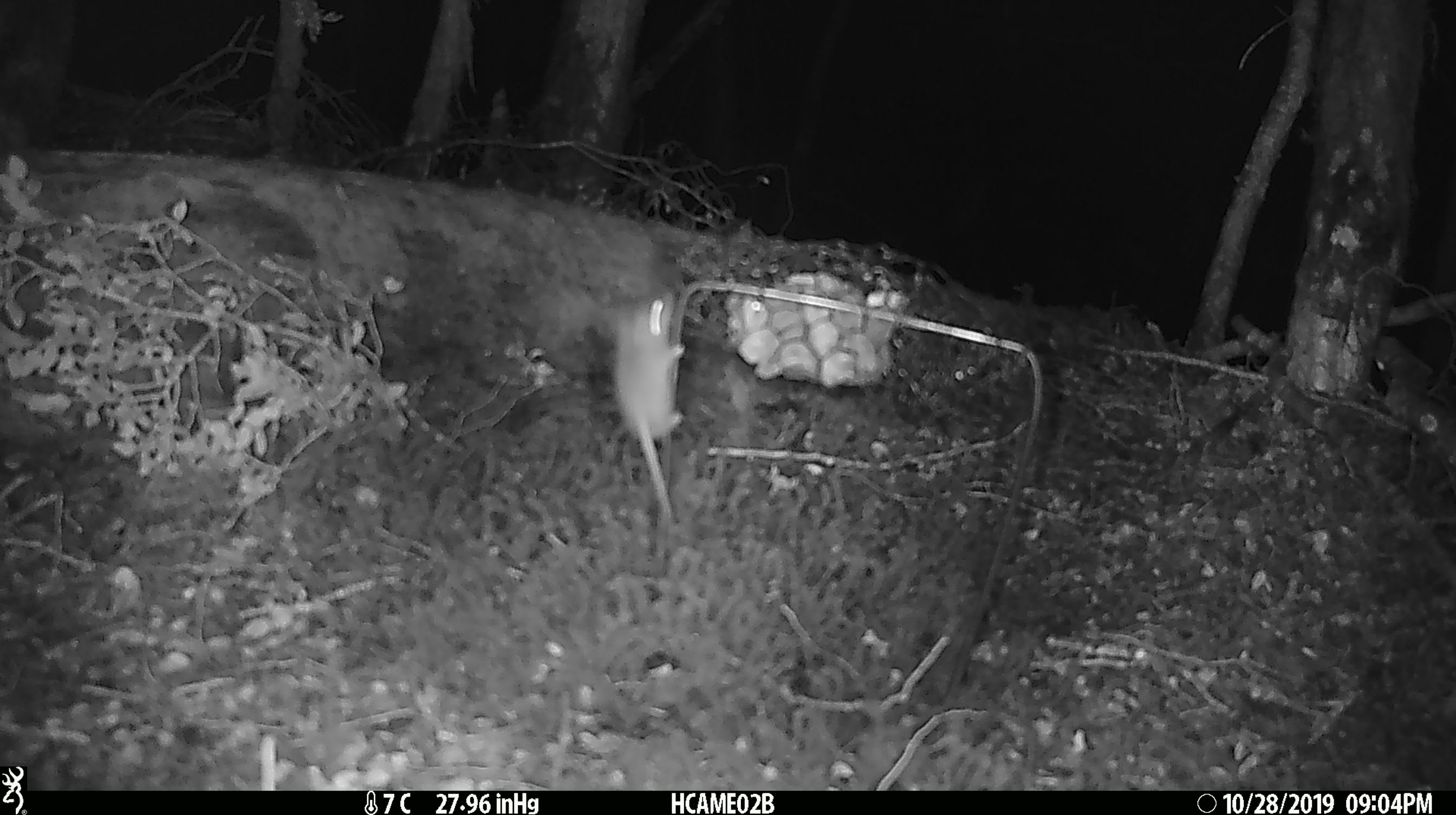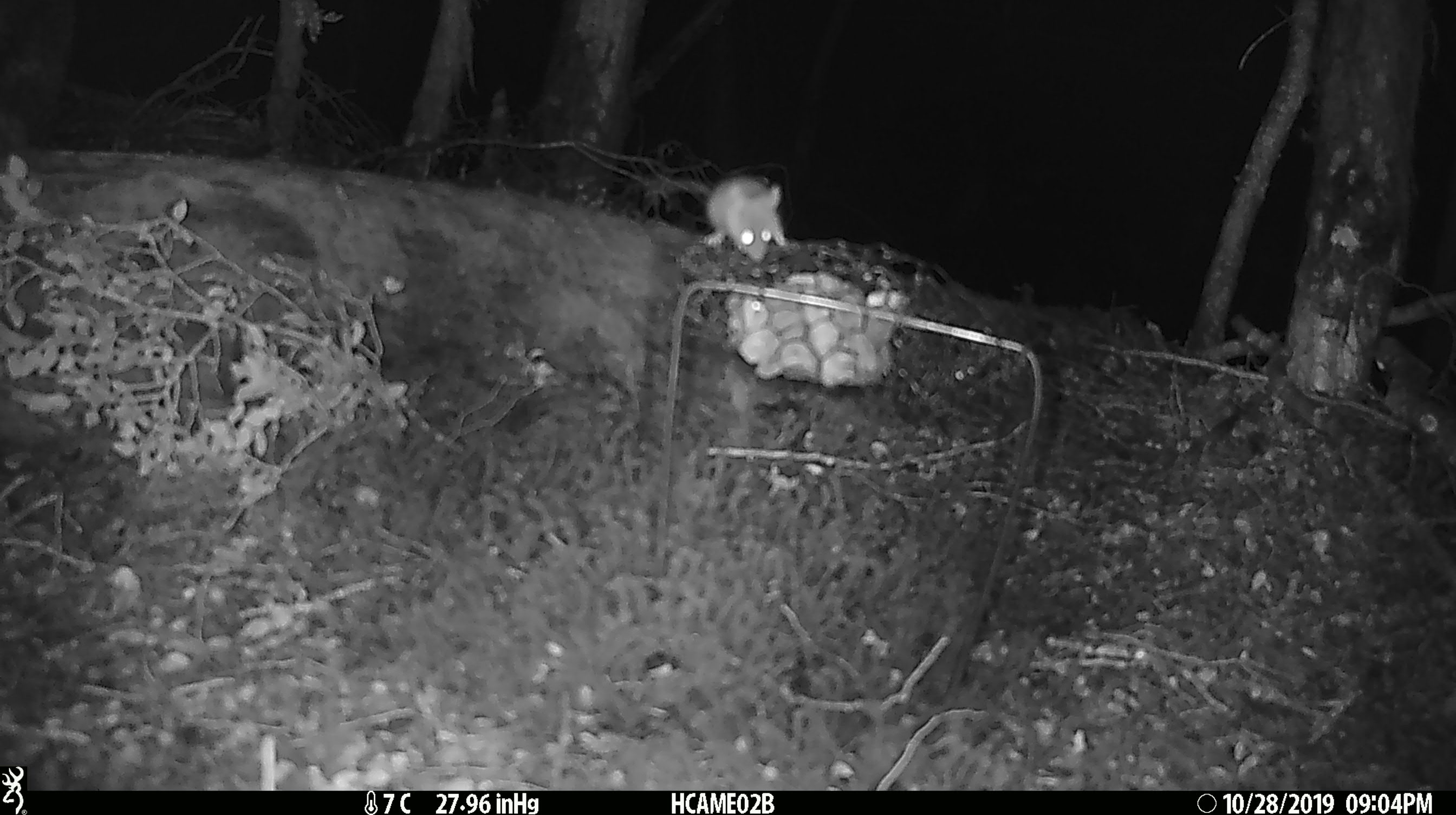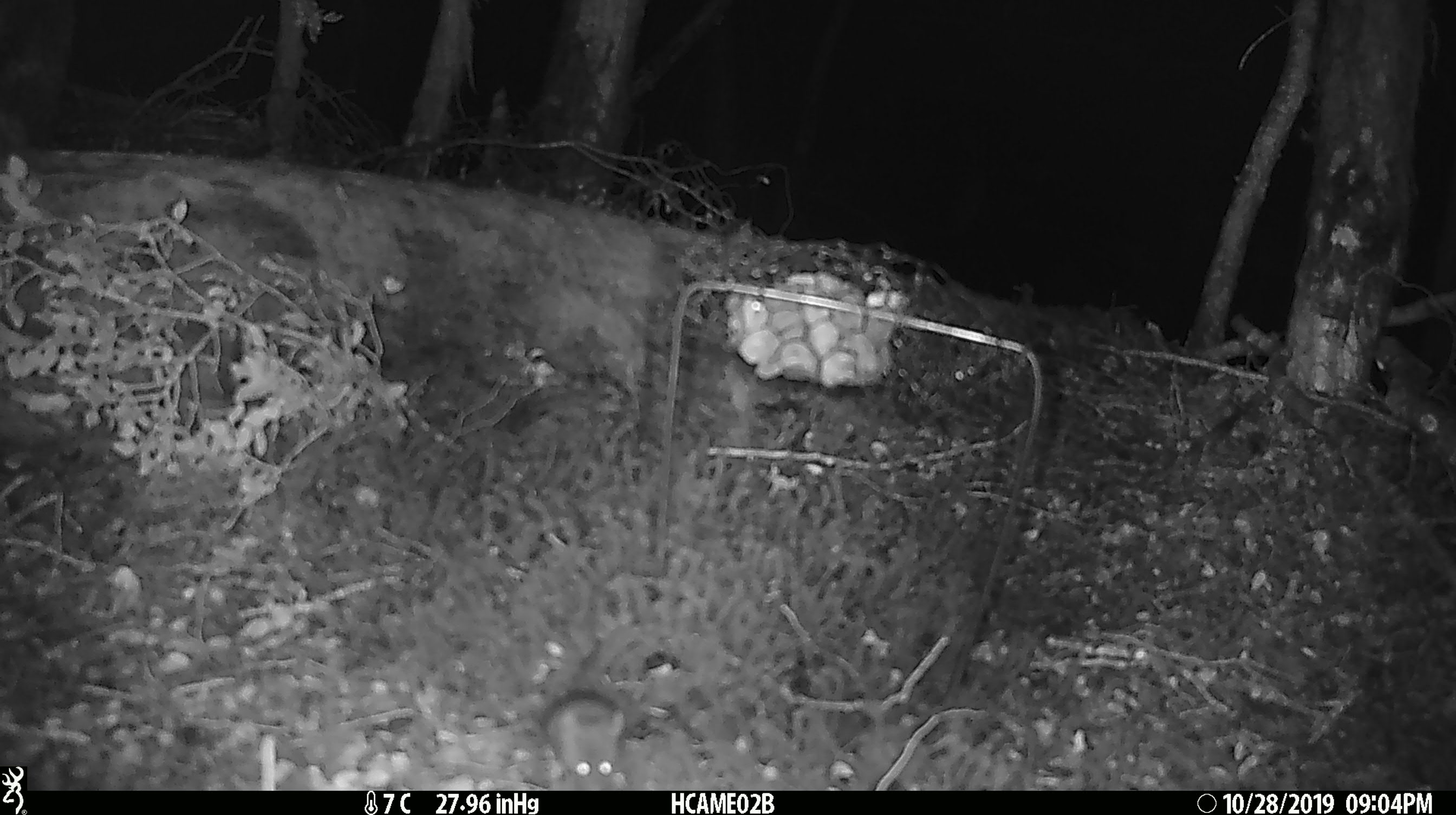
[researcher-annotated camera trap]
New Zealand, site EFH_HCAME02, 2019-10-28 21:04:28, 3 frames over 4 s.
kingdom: Animalia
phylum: Chordata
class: Mammalia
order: Rodentia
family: Muridae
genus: Mus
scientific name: Mus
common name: mouse